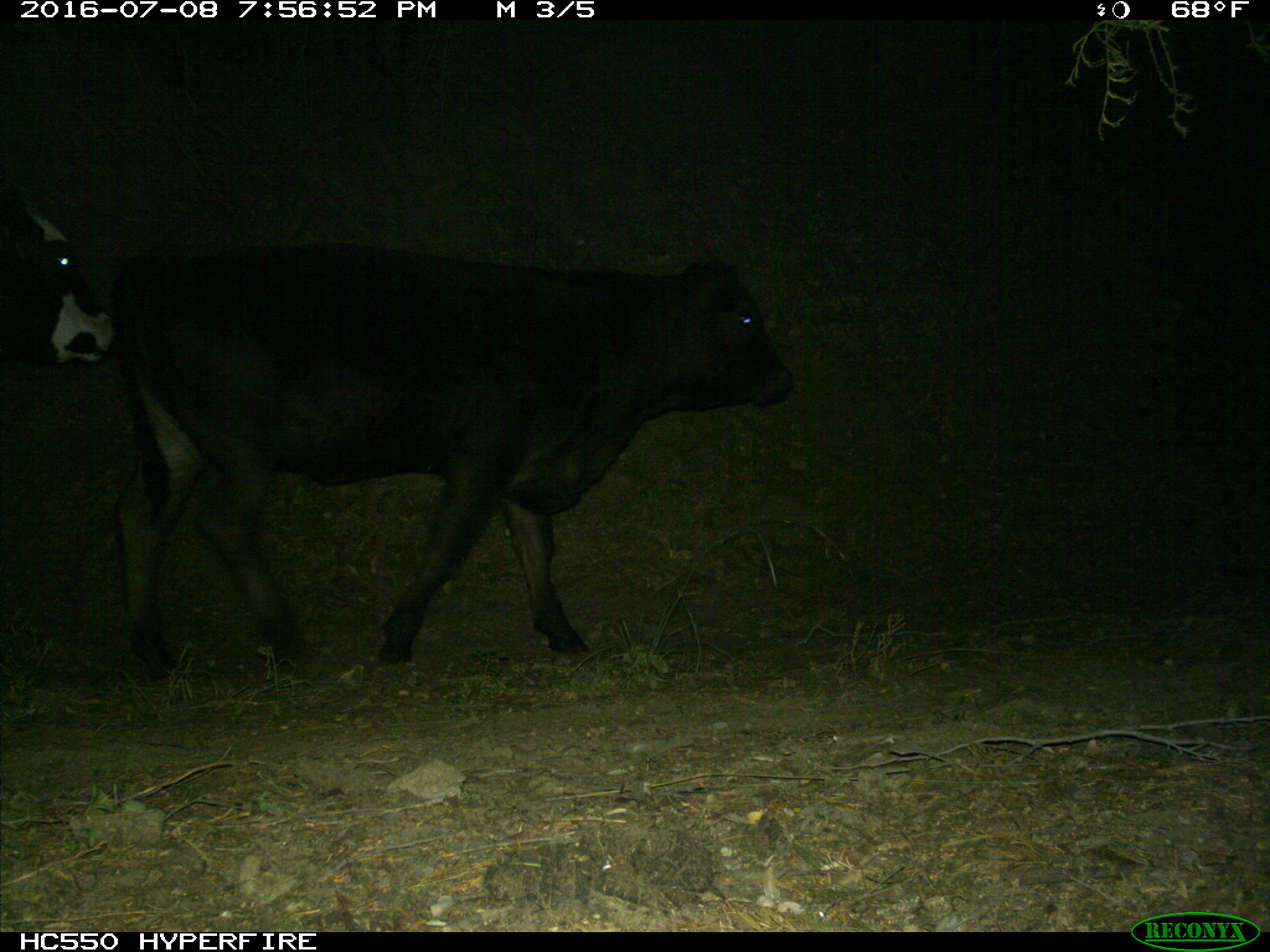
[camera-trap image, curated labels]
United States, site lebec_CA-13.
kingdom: Animalia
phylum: Chordata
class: Mammalia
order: Artiodactyla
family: Bovidae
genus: Bos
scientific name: Bos taurus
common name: domestic cow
Bos taurus (domestic cow).